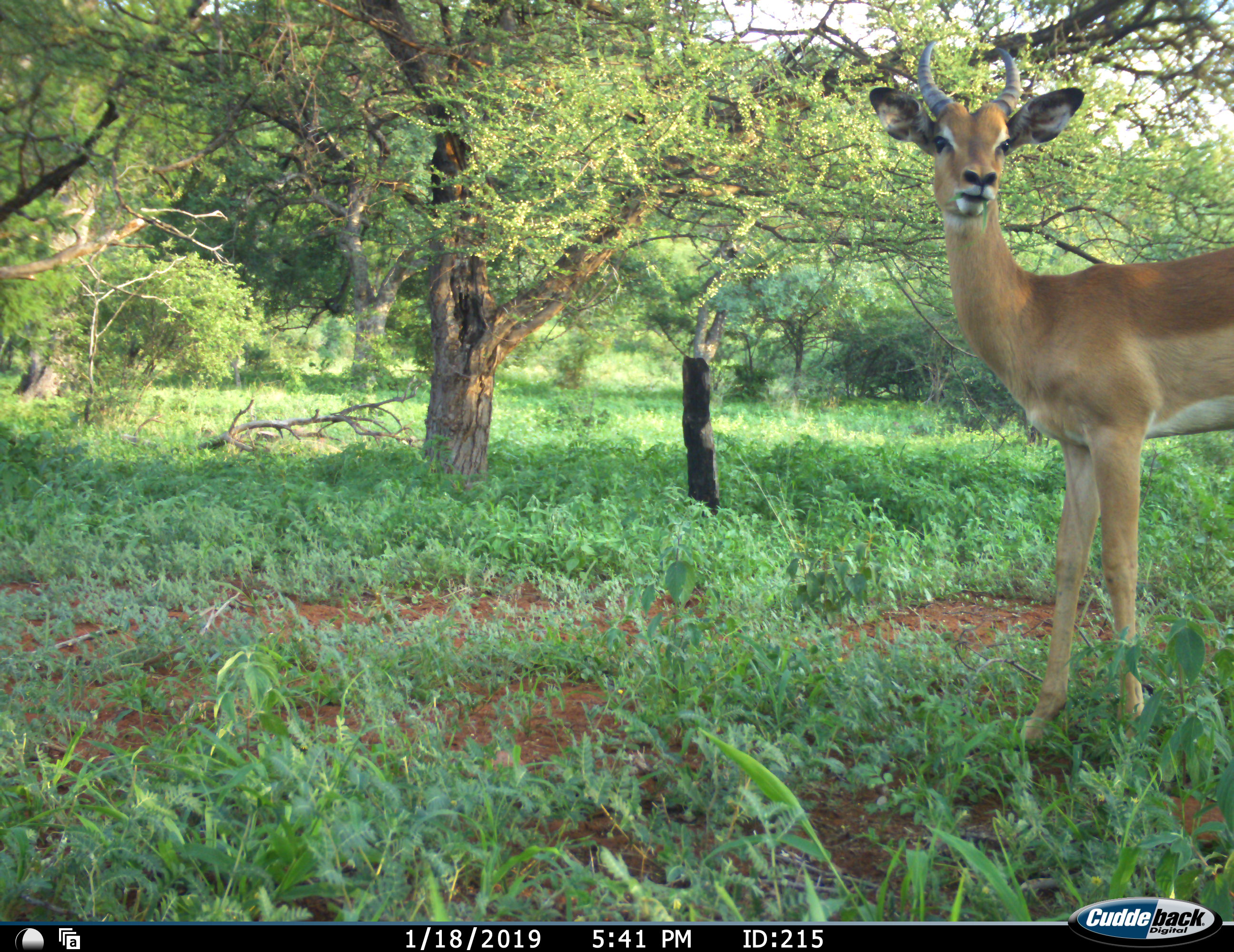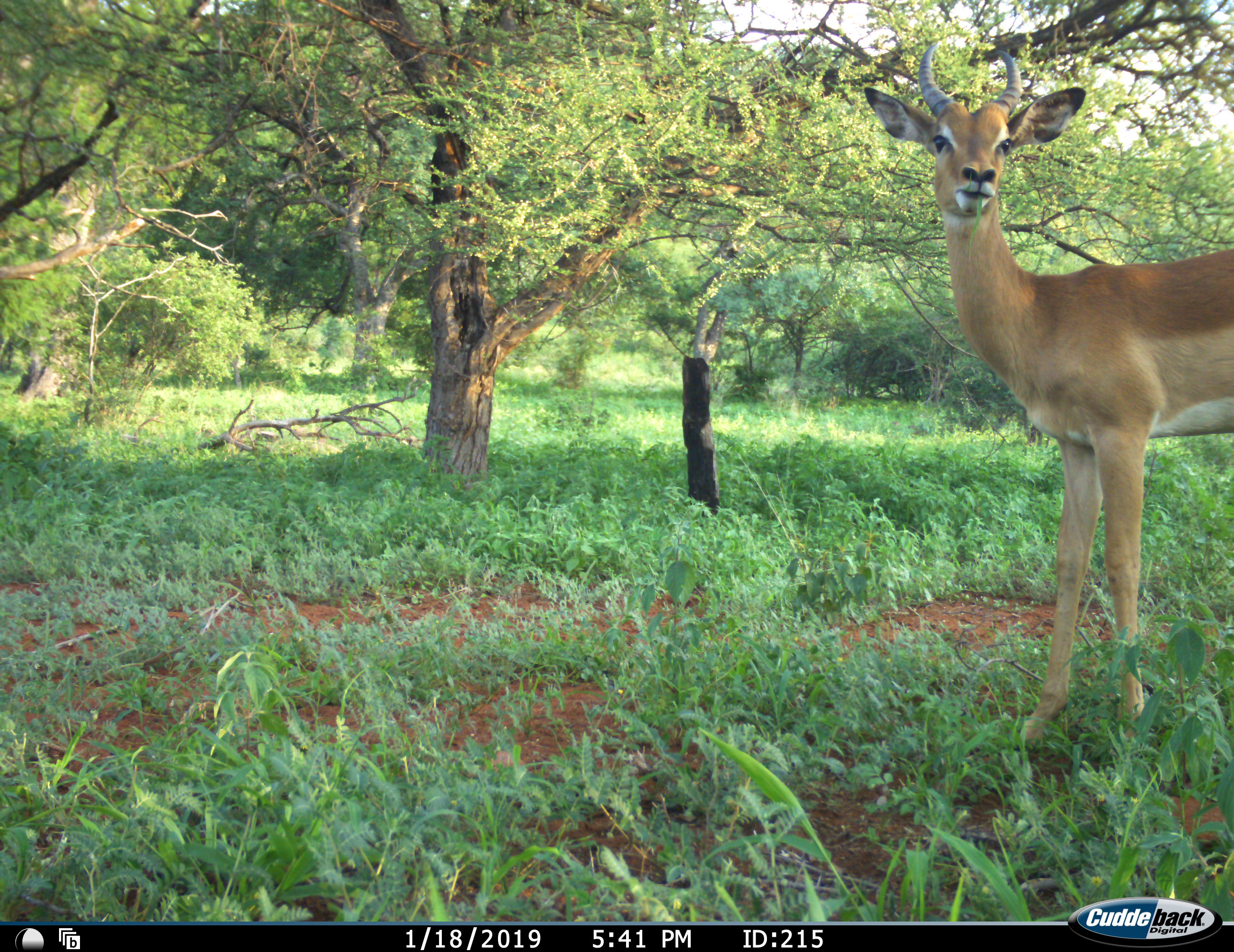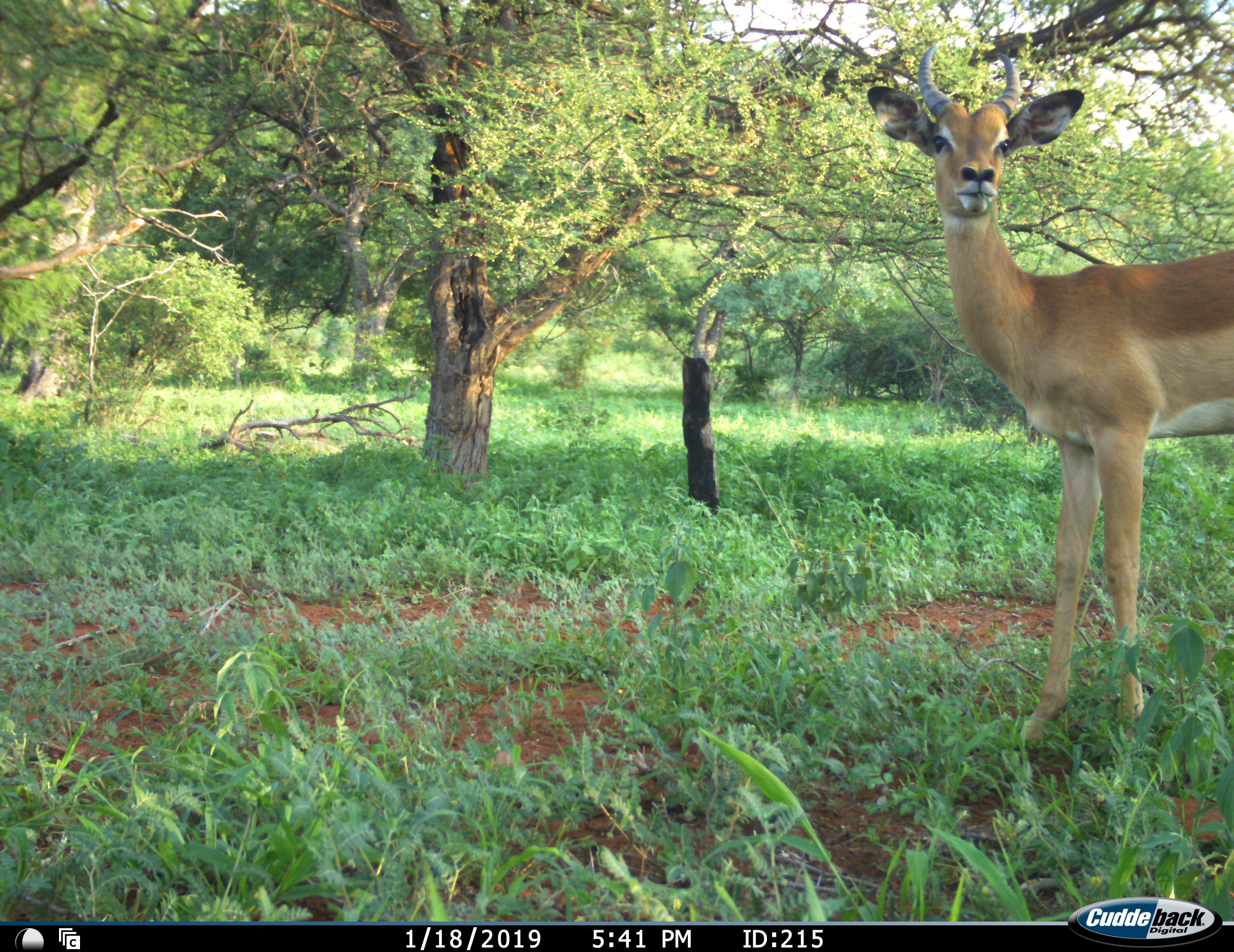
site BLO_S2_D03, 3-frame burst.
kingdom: Animalia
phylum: Chordata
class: Mammalia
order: Artiodactyla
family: Bovidae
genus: Aepyceros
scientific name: Aepyceros melampus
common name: impala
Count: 1.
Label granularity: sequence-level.